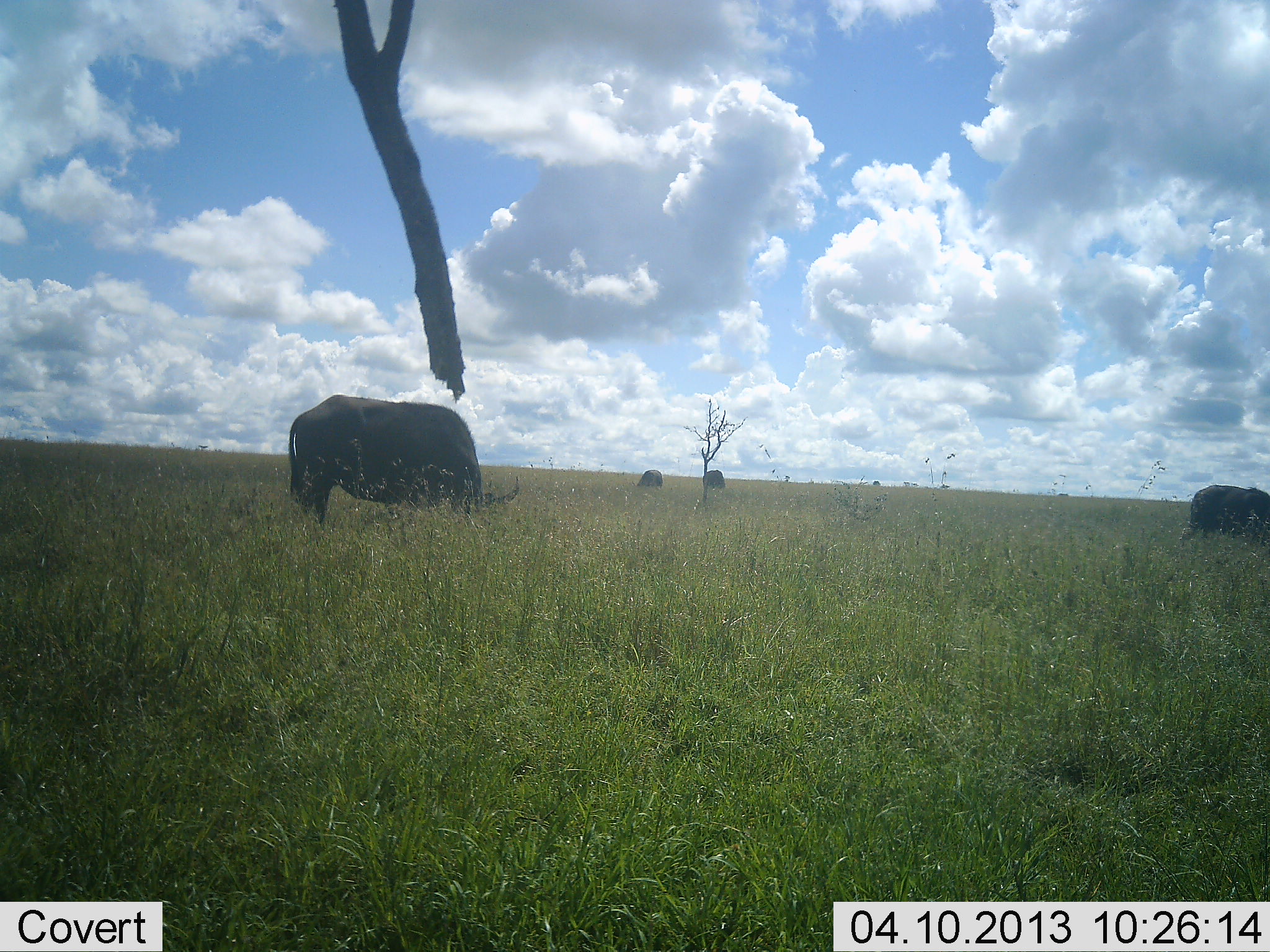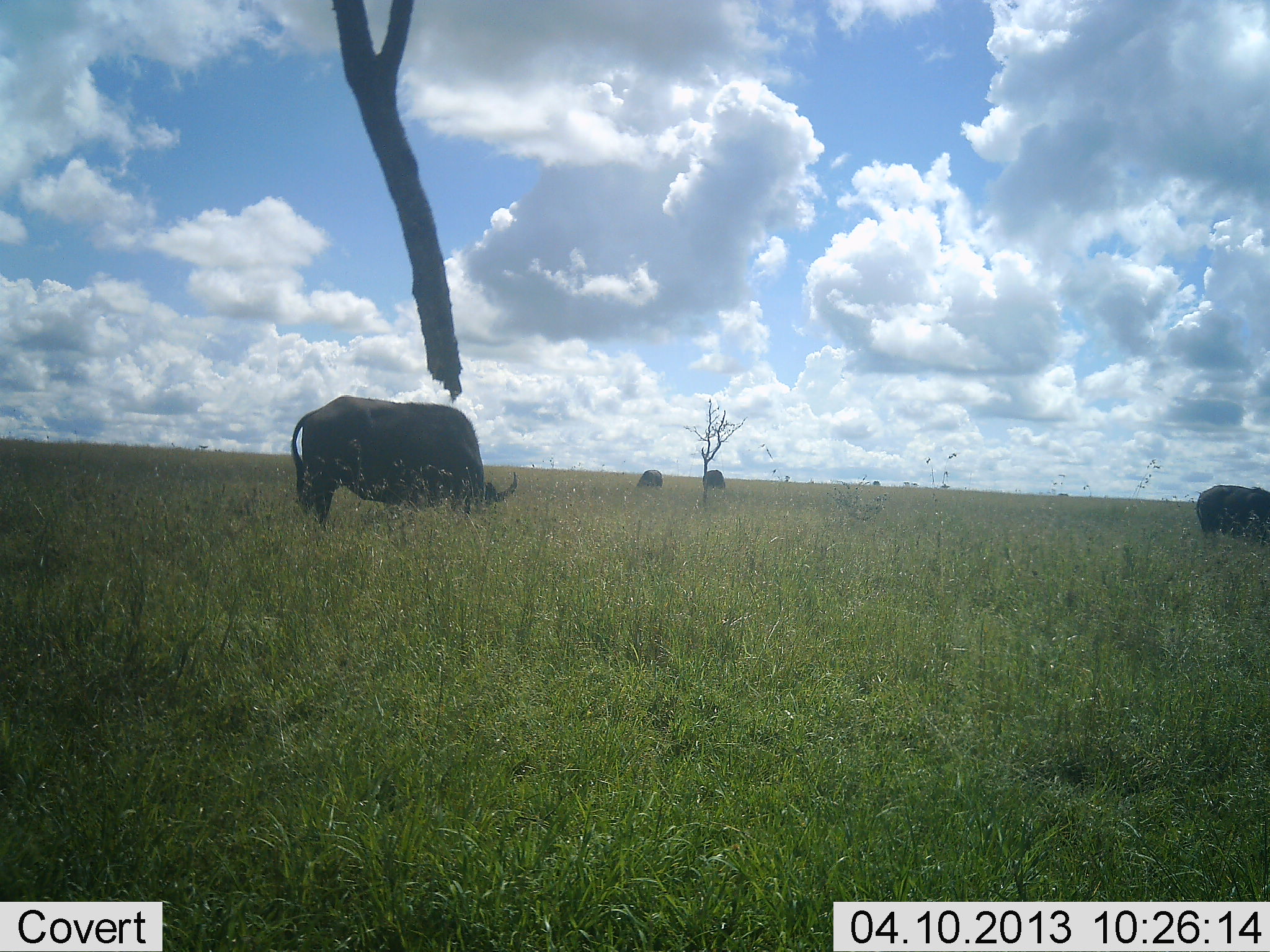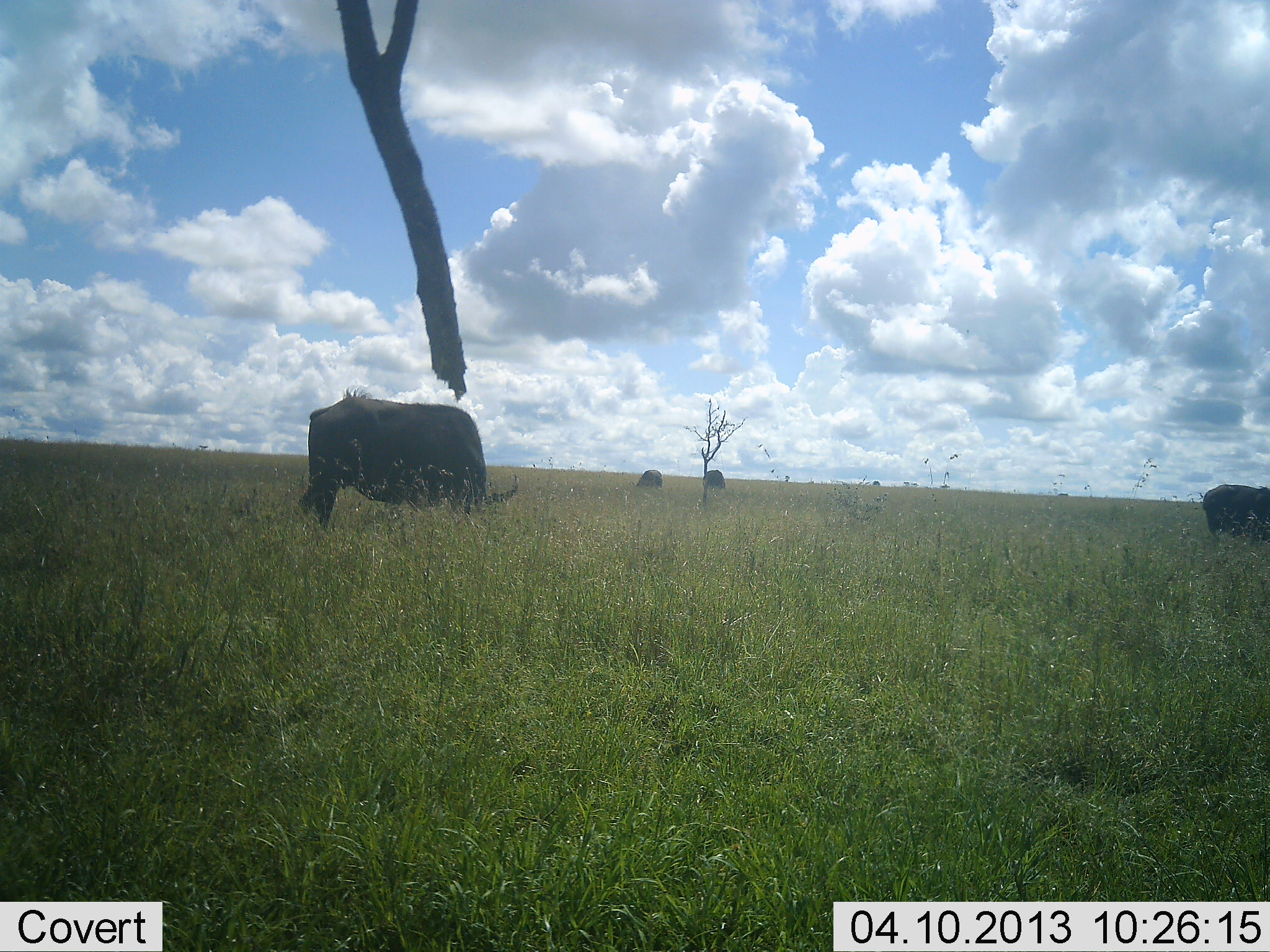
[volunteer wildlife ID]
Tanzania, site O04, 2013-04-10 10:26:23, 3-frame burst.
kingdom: Animalia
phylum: Chordata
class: Mammalia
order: Artiodactyla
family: Bovidae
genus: Syncerus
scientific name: Syncerus caffer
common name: cape buffalo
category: buffalo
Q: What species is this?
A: Buffalo (cape buffalo) (Syncerus caffer).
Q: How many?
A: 4.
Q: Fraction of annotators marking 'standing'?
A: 25%.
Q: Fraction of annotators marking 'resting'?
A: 0%.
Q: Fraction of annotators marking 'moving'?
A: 8%.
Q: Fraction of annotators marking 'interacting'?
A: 3%.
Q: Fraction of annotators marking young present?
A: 0%.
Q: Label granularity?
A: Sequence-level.